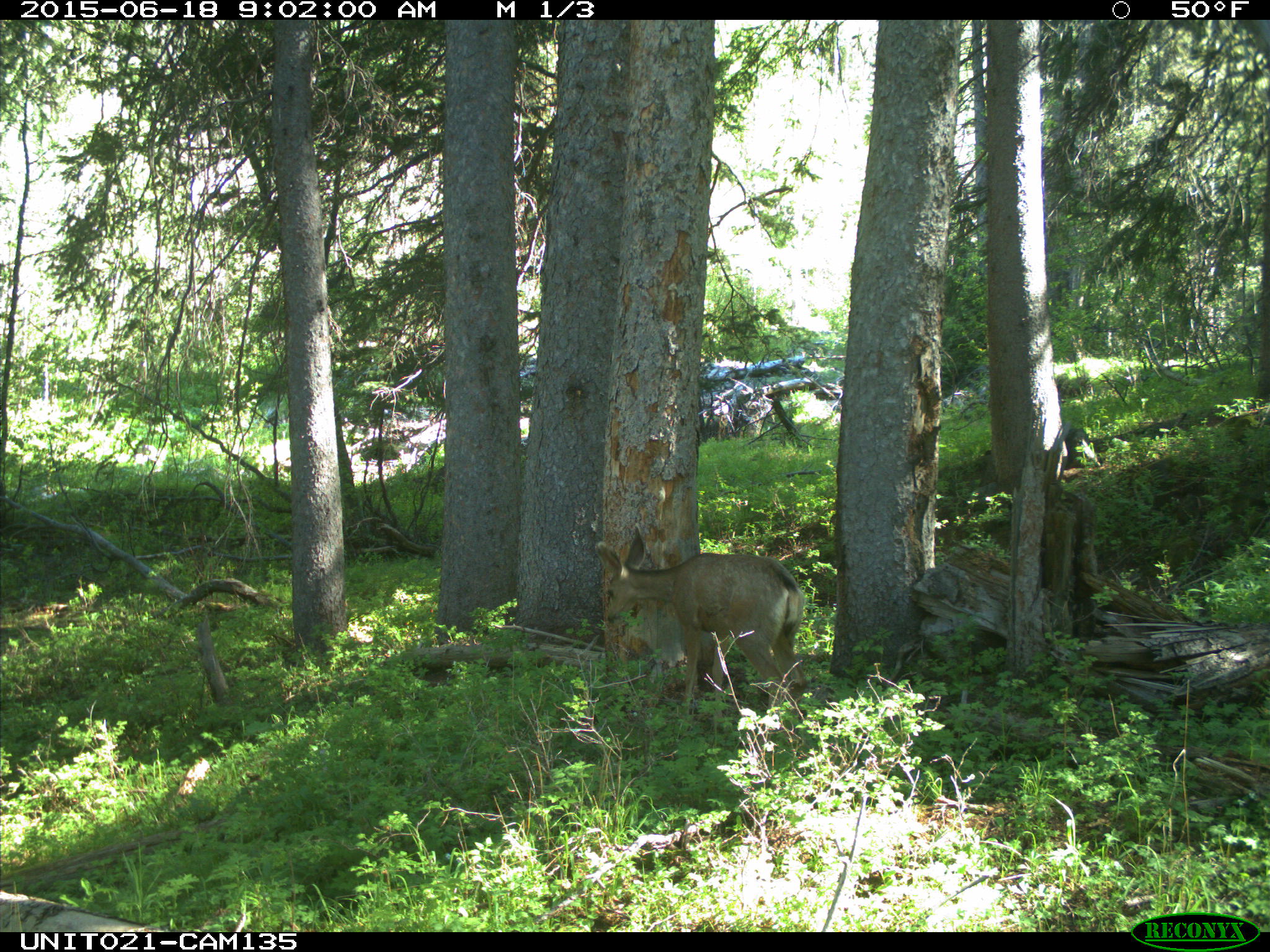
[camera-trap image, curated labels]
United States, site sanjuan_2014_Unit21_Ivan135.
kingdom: Animalia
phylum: Chordata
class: Mammalia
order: Artiodactyla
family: Cervidae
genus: Odocoileus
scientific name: Odocoileus hemionus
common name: mule deer